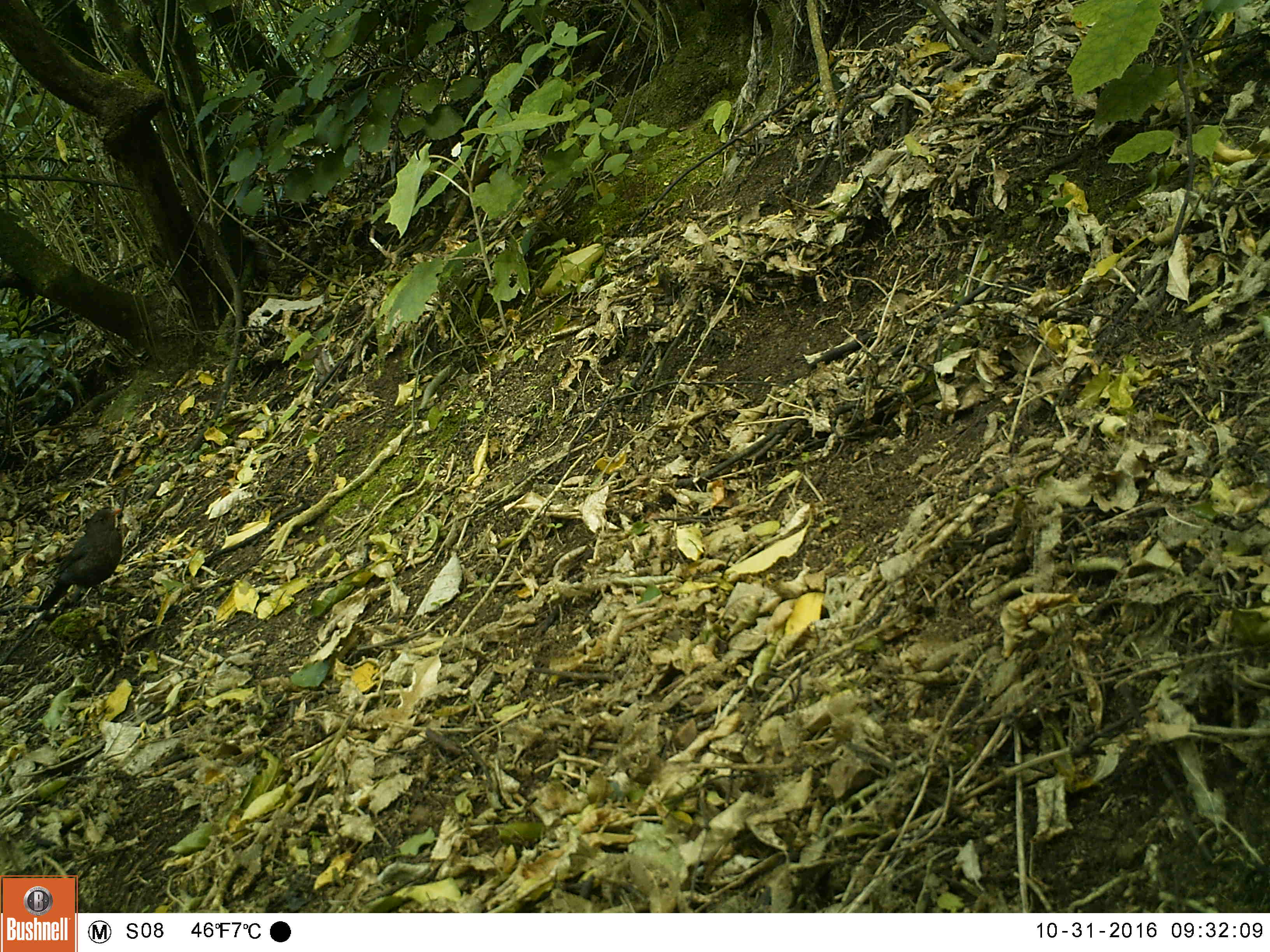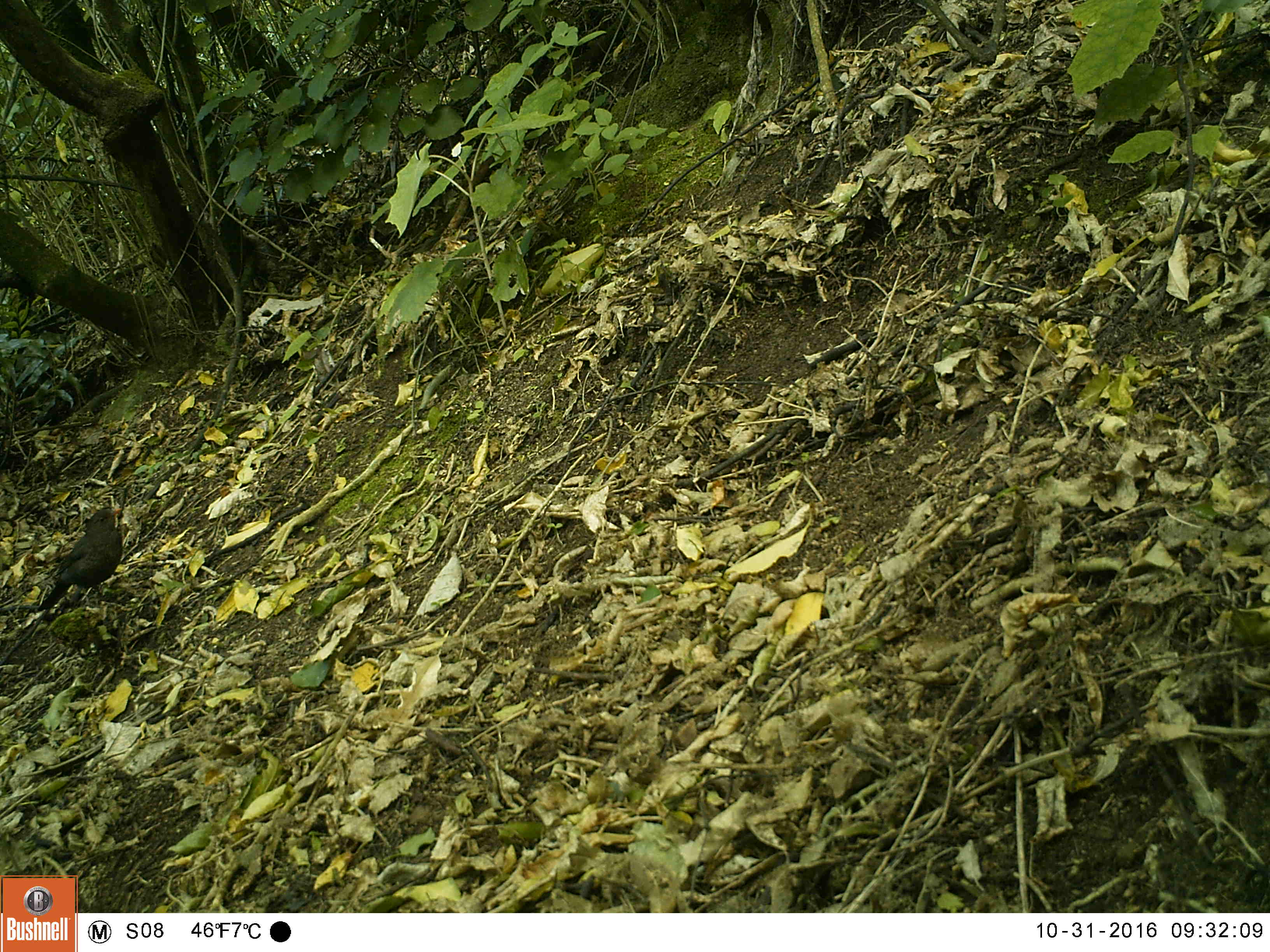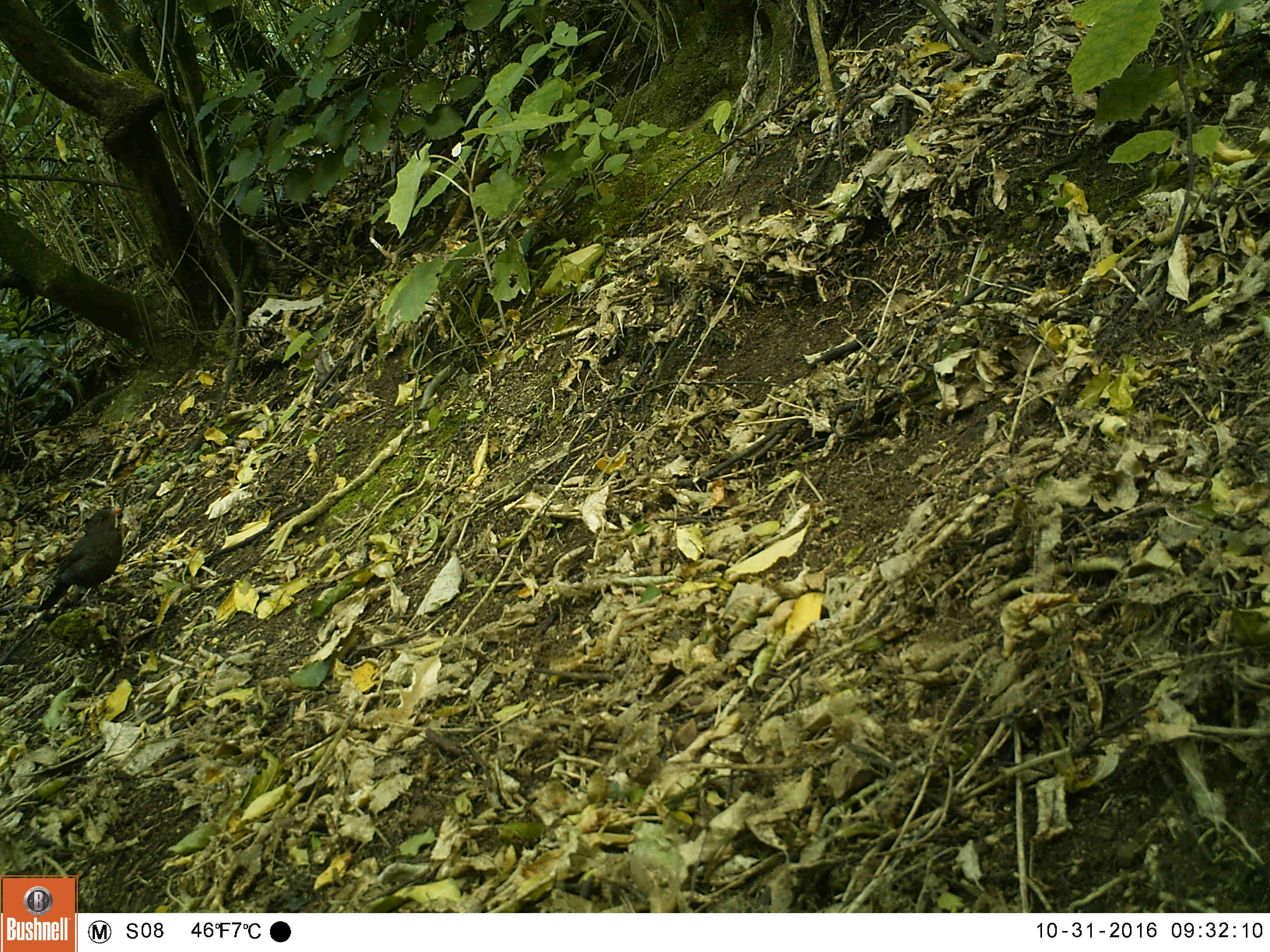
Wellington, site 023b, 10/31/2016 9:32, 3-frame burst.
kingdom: Animalia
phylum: Chordata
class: Aves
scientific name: Aves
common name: bird